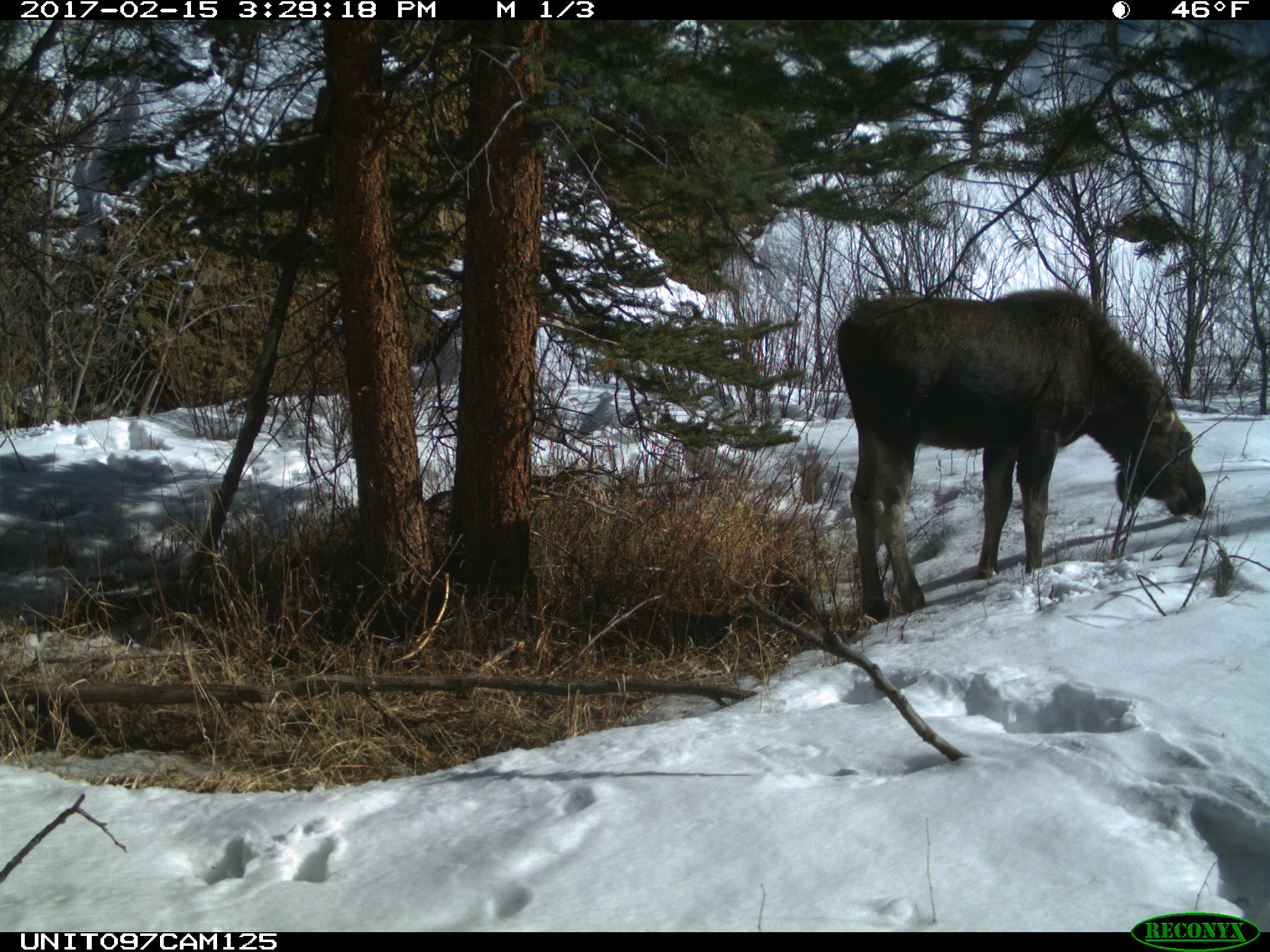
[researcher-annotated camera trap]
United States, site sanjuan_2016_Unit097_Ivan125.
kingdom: Animalia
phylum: Chordata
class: Mammalia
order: Artiodactyla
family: Cervidae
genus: Alces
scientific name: Alces alces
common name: moose